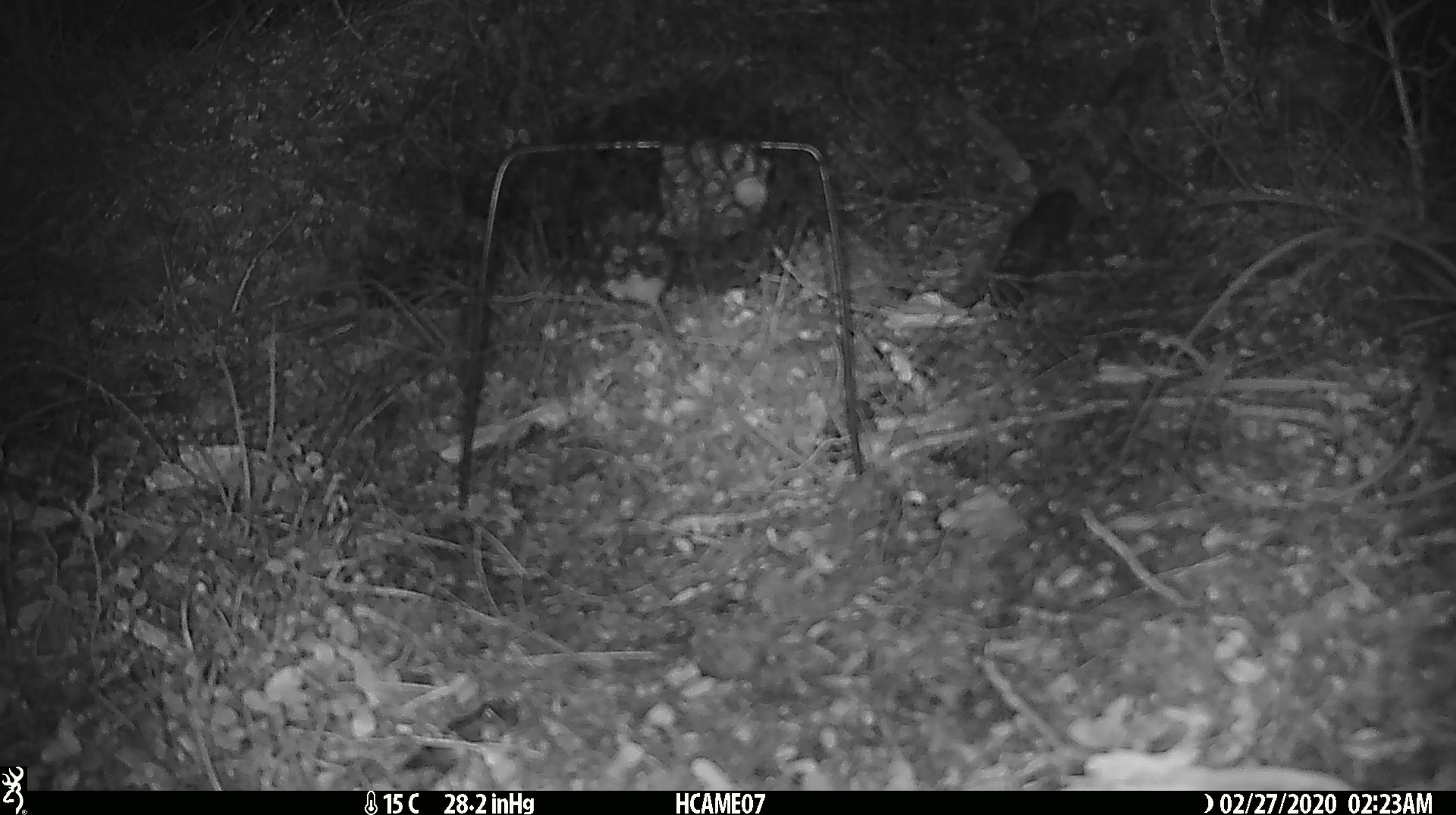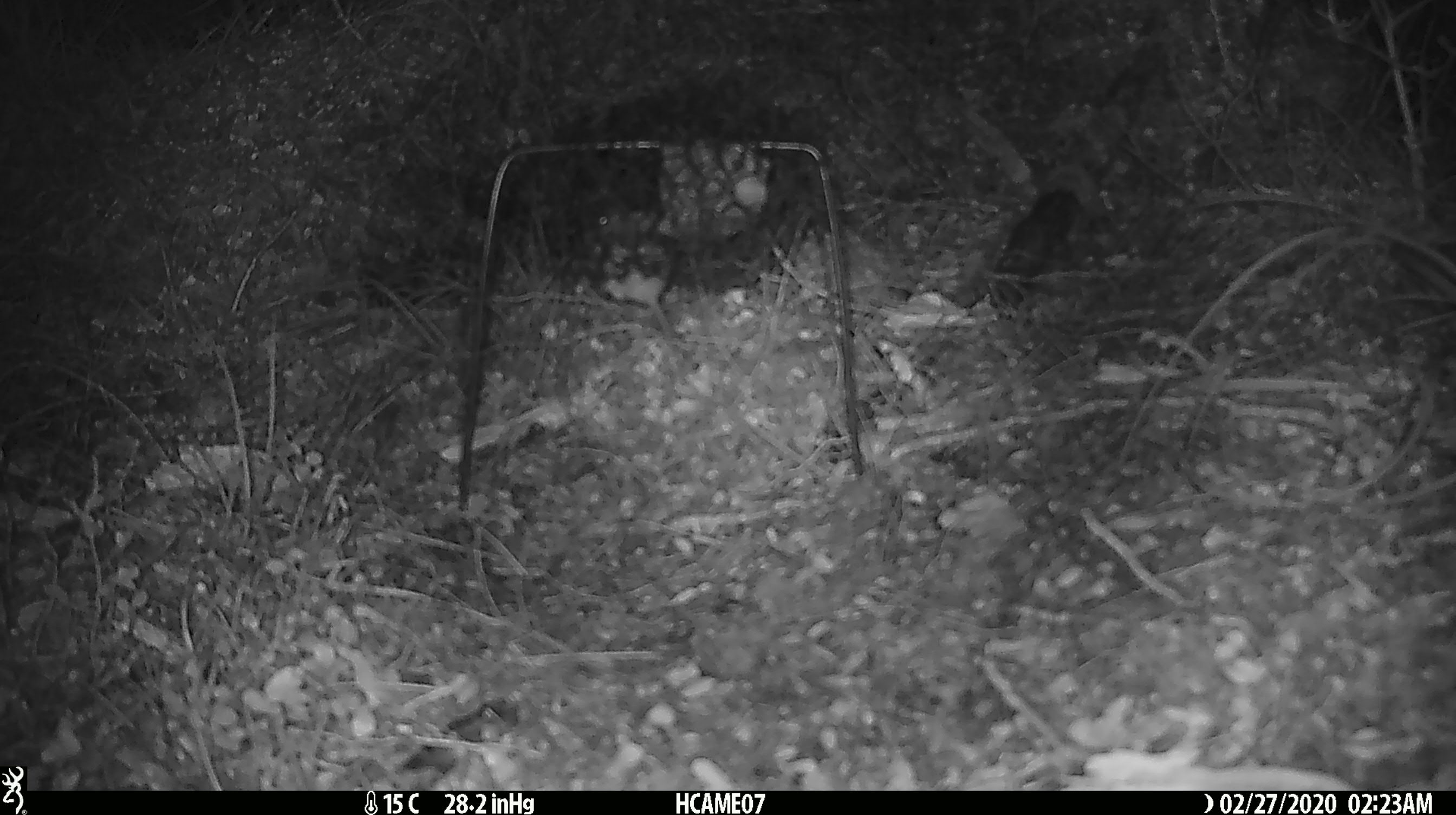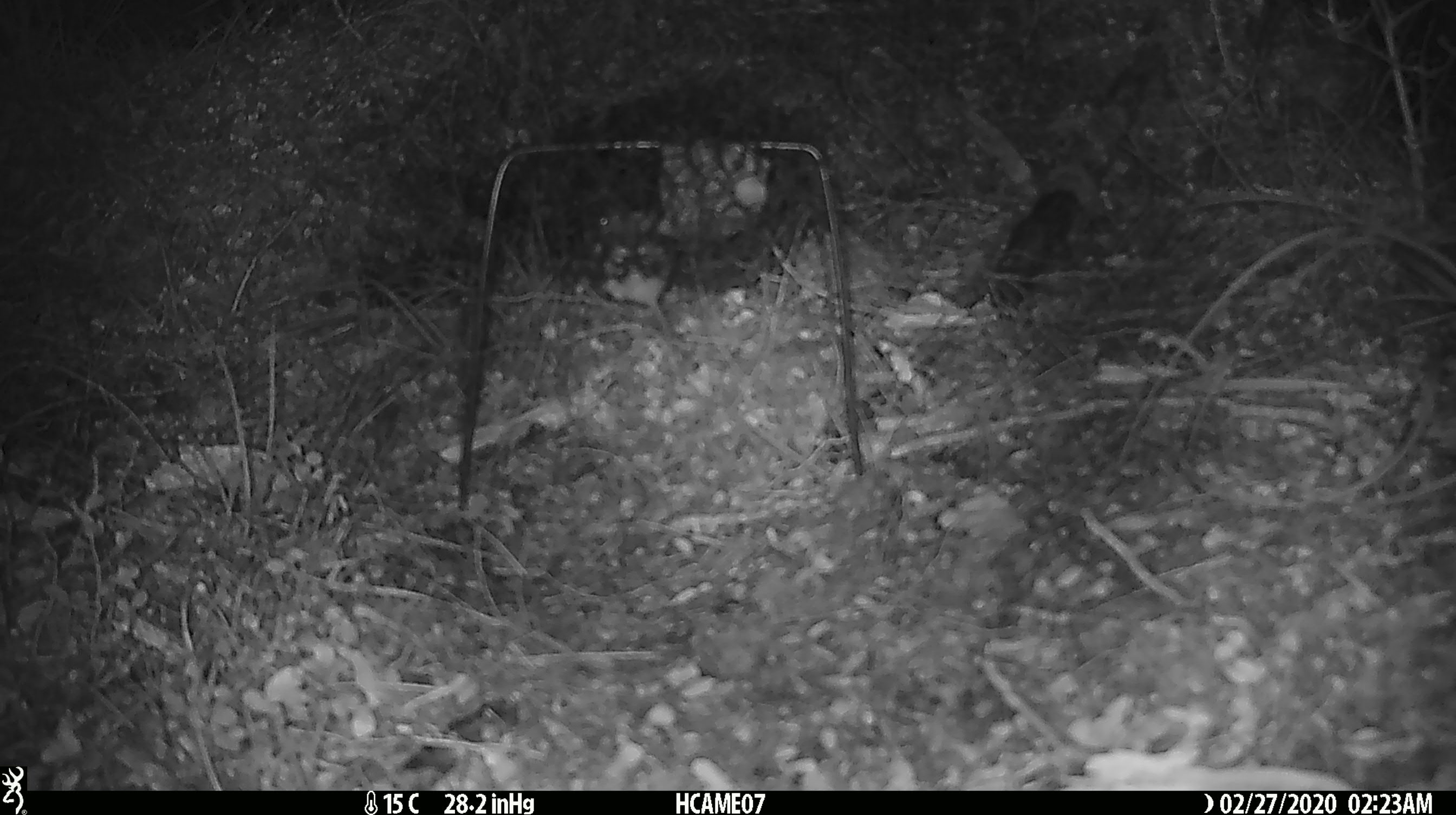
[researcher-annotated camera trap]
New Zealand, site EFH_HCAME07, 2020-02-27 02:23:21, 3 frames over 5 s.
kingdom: Animalia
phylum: Chordata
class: Mammalia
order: Rodentia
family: Muridae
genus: Mus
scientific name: Mus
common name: mouse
Mouse (Mus).